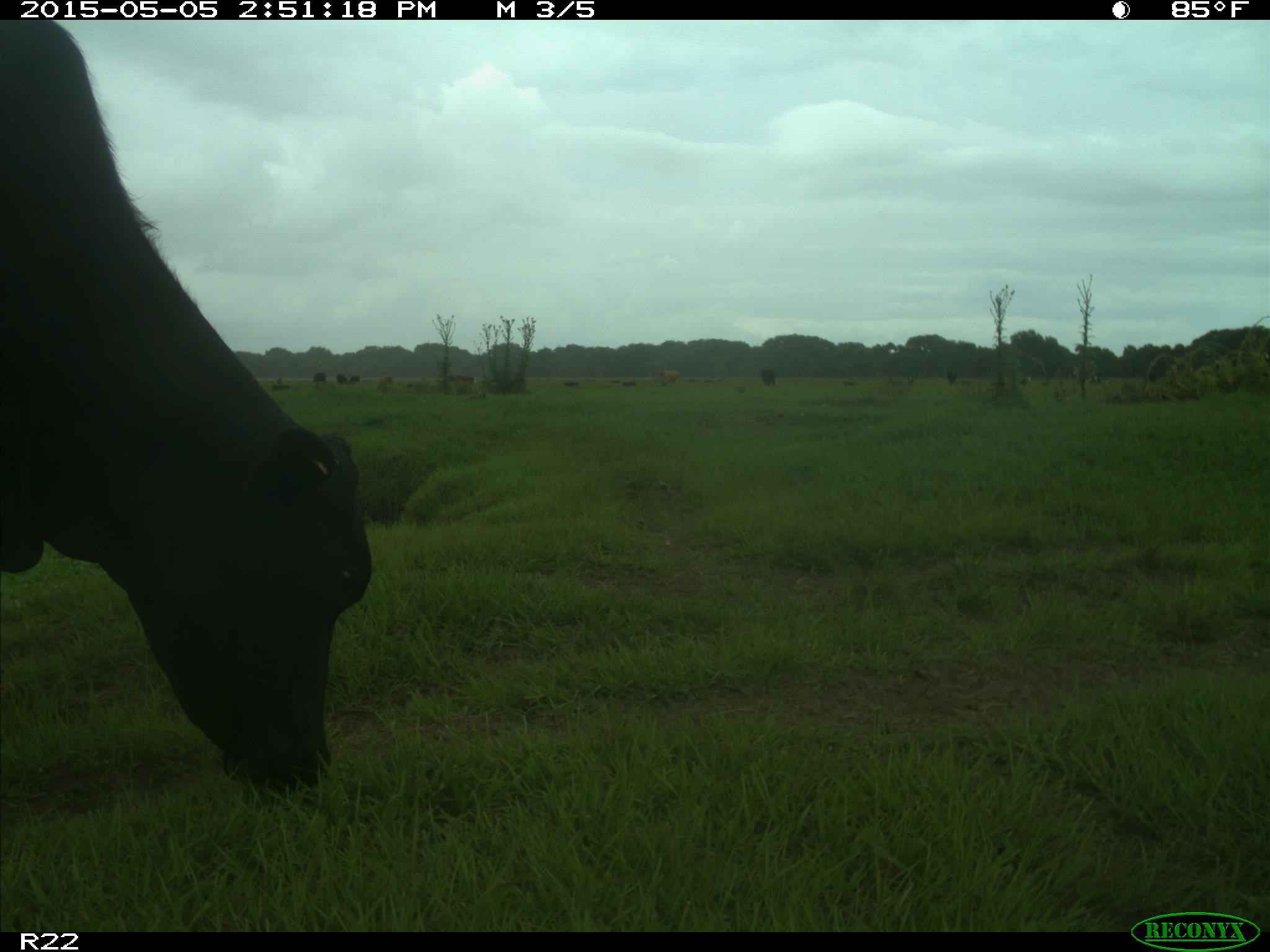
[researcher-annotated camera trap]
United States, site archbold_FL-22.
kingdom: Animalia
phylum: Chordata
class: Mammalia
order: Artiodactyla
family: Bovidae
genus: Bos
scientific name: Bos taurus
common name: domestic cow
Bos taurus (domestic cow).